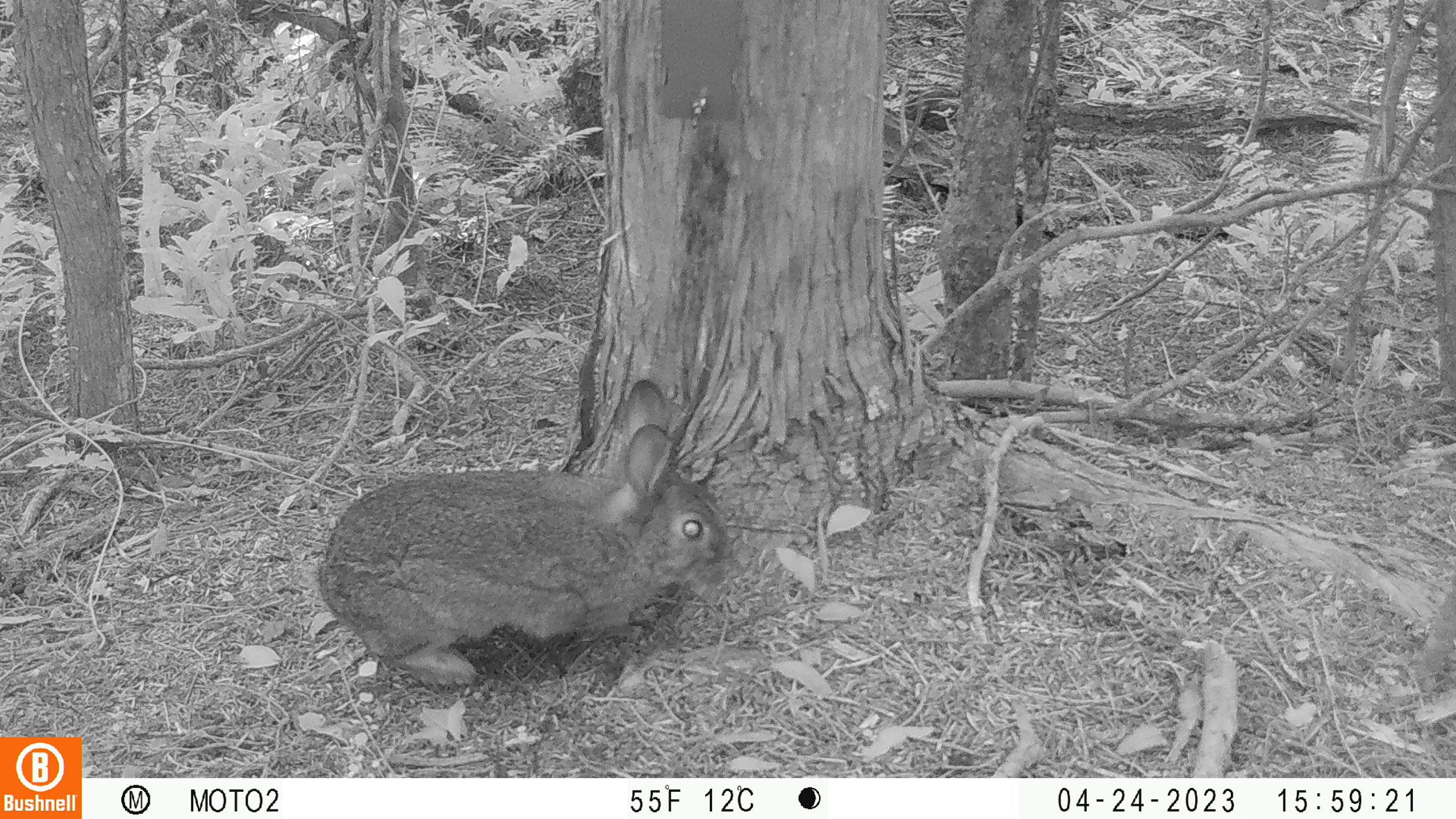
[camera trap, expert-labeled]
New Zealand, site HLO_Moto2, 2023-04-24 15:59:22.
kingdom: Animalia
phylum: Chordata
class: Mammalia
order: Lagomorpha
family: Leporidae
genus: Oryctolagus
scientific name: Oryctolagus cuniculus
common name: european rabbit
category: rabbit